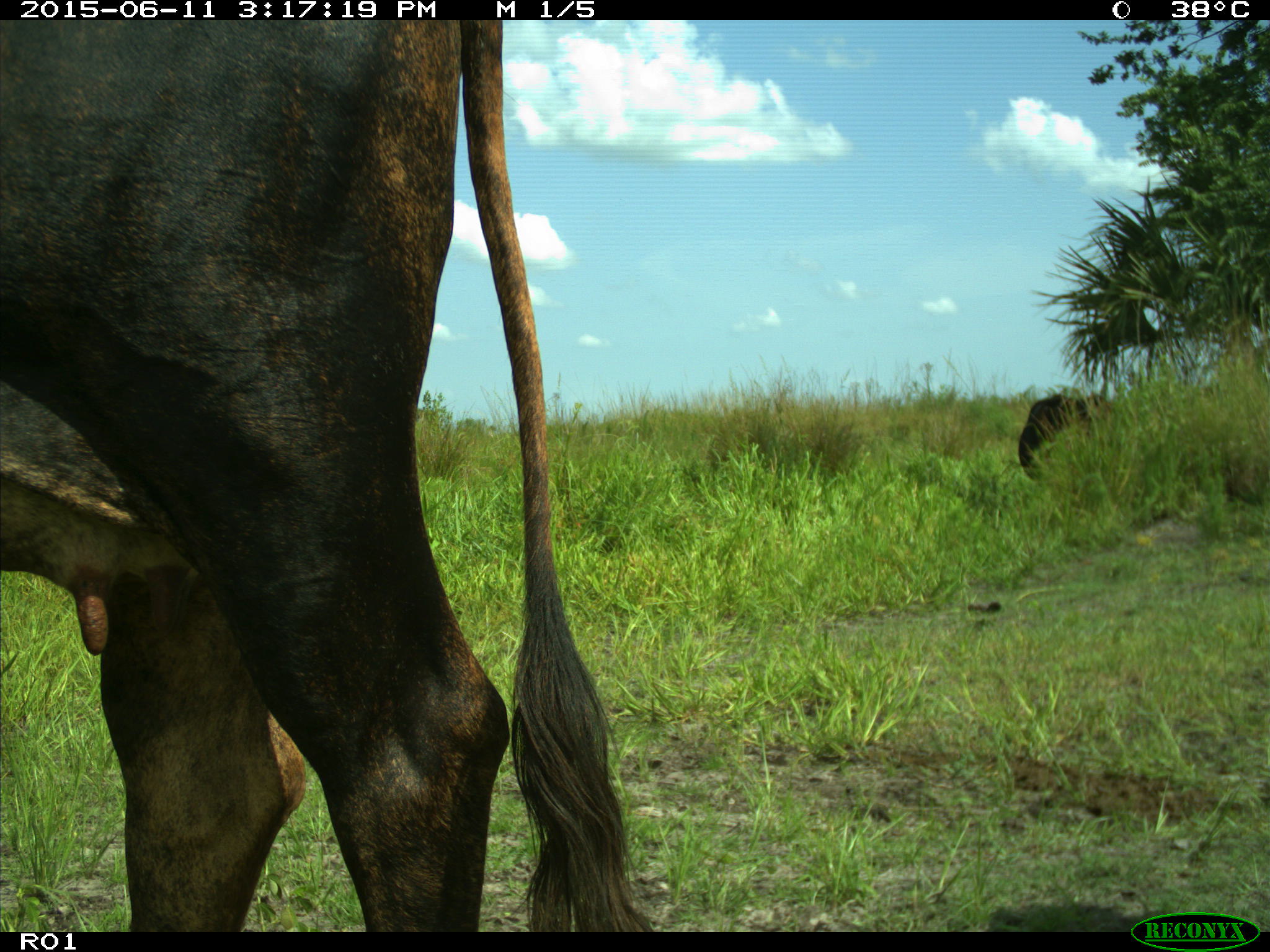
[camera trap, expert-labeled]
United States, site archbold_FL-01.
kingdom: Animalia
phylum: Chordata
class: Mammalia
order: Artiodactyla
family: Bovidae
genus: Bos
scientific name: Bos taurus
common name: domestic cow